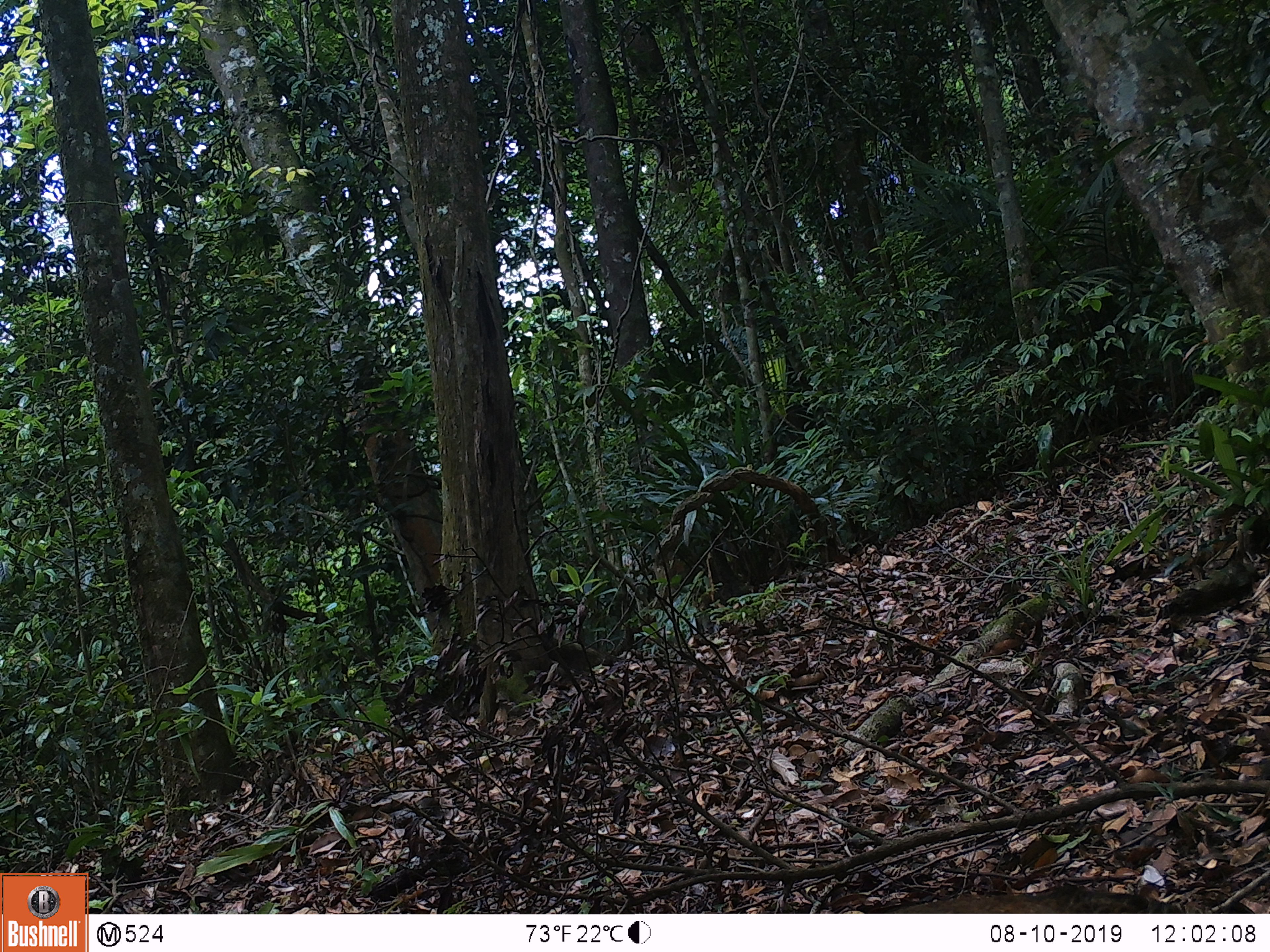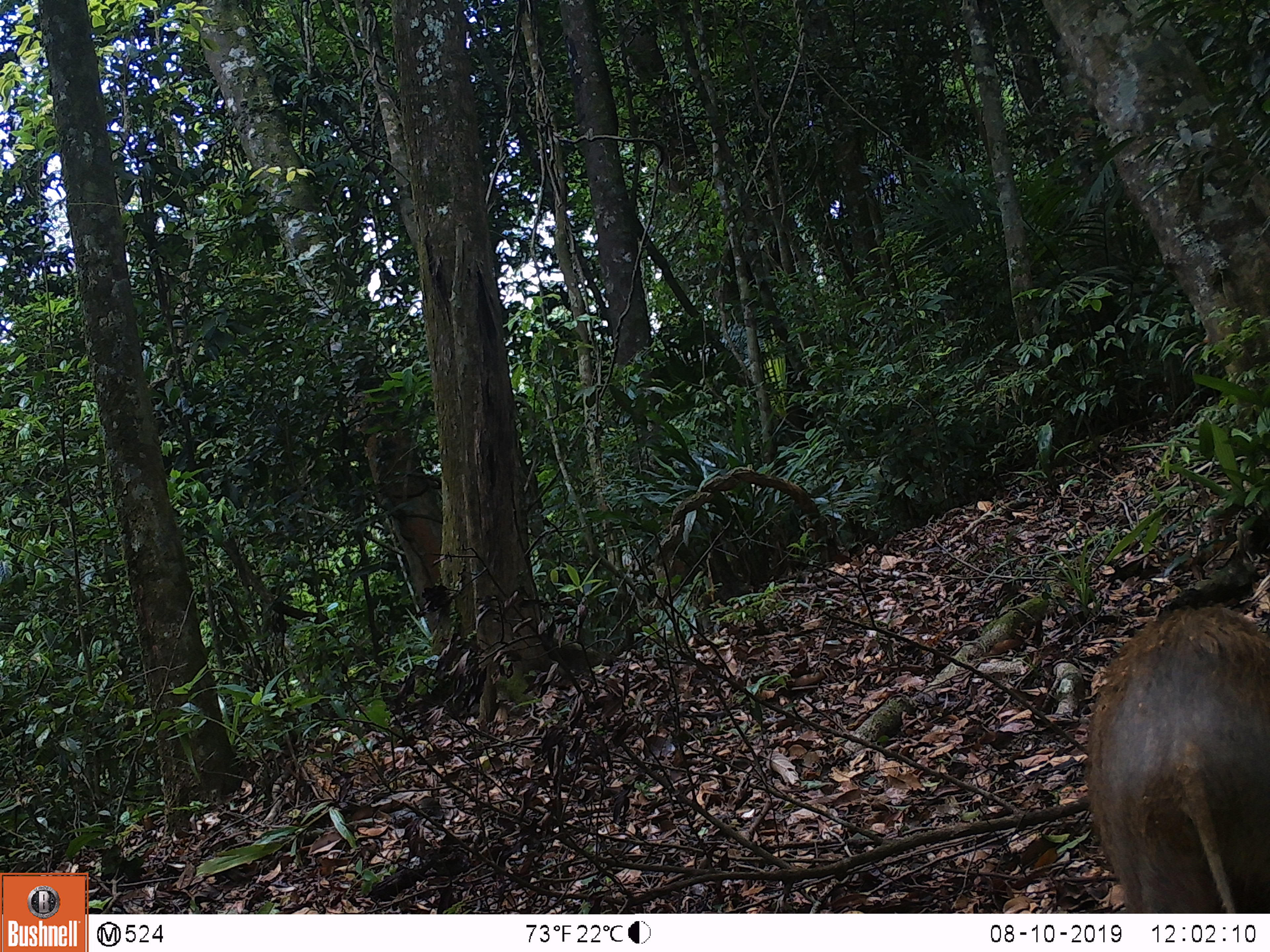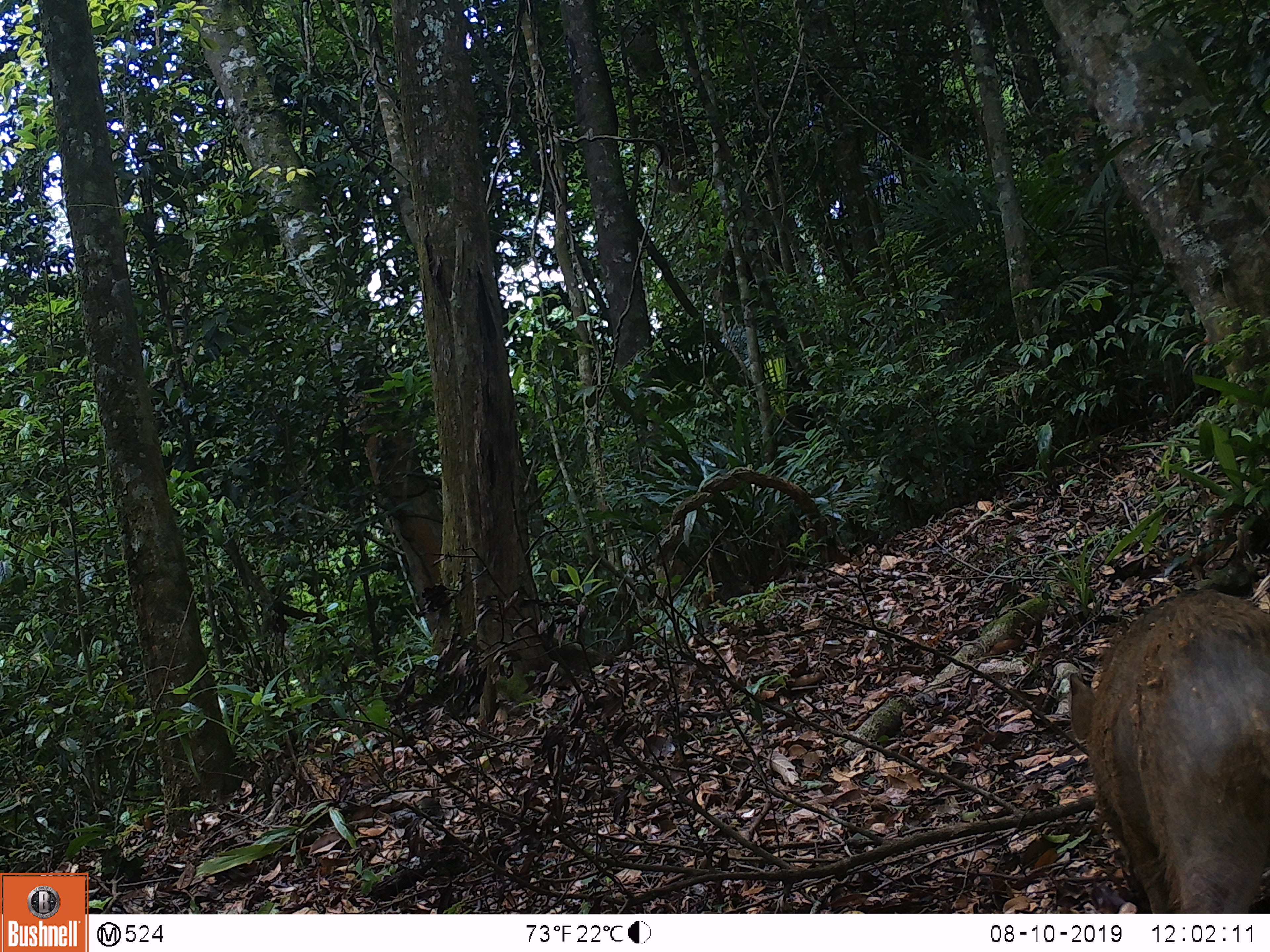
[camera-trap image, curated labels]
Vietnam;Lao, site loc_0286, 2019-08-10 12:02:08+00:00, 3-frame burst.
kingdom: Animalia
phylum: Chordata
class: Mammalia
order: Artiodactyla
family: Suidae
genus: Sus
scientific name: Sus scrofa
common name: eurasian wild pig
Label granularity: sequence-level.